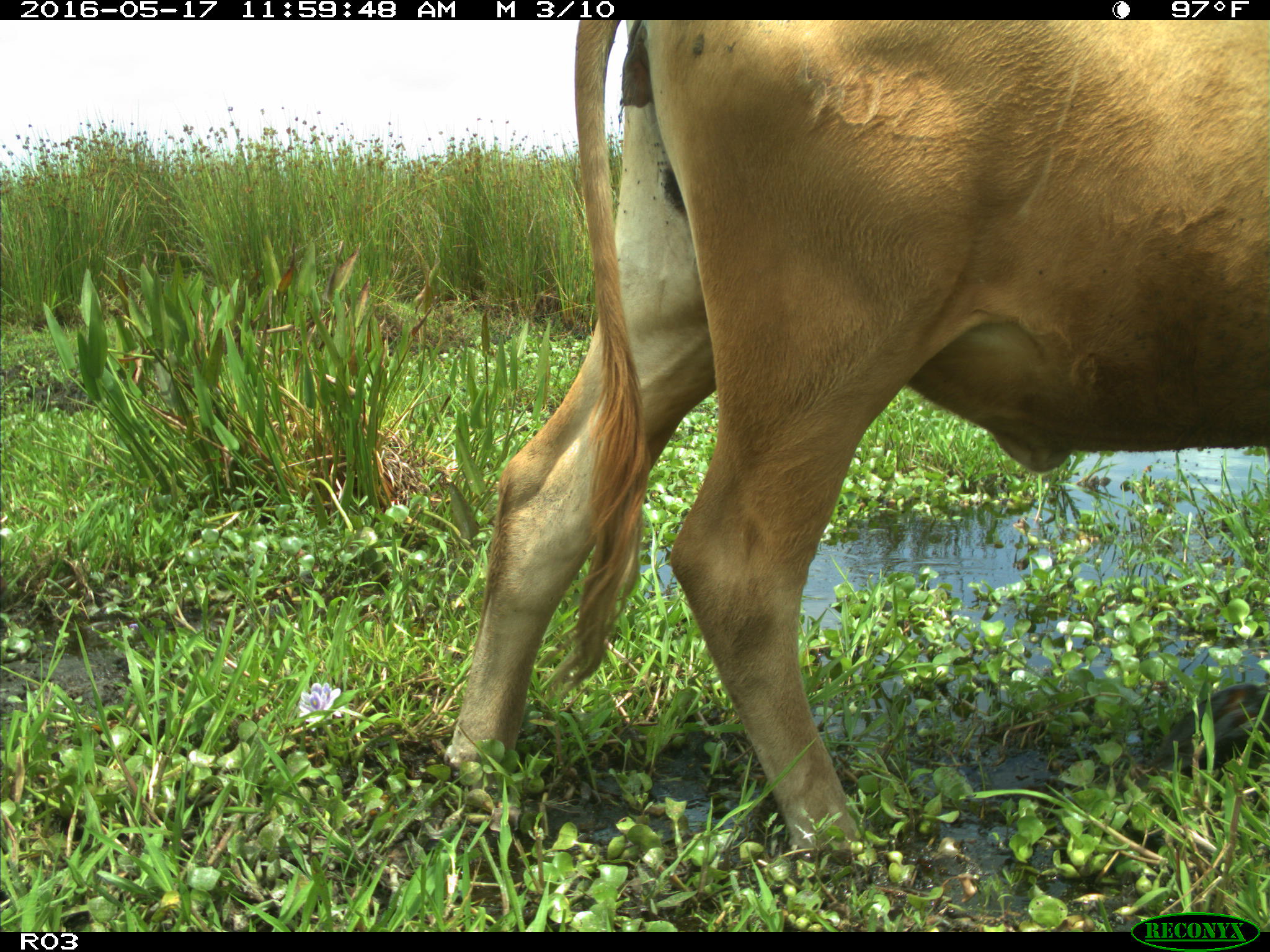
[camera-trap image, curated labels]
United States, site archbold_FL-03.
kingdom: Animalia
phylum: Chordata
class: Mammalia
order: Artiodactyla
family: Bovidae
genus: Bos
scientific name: Bos taurus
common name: domestic cow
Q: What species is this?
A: Bos taurus (domestic cow).